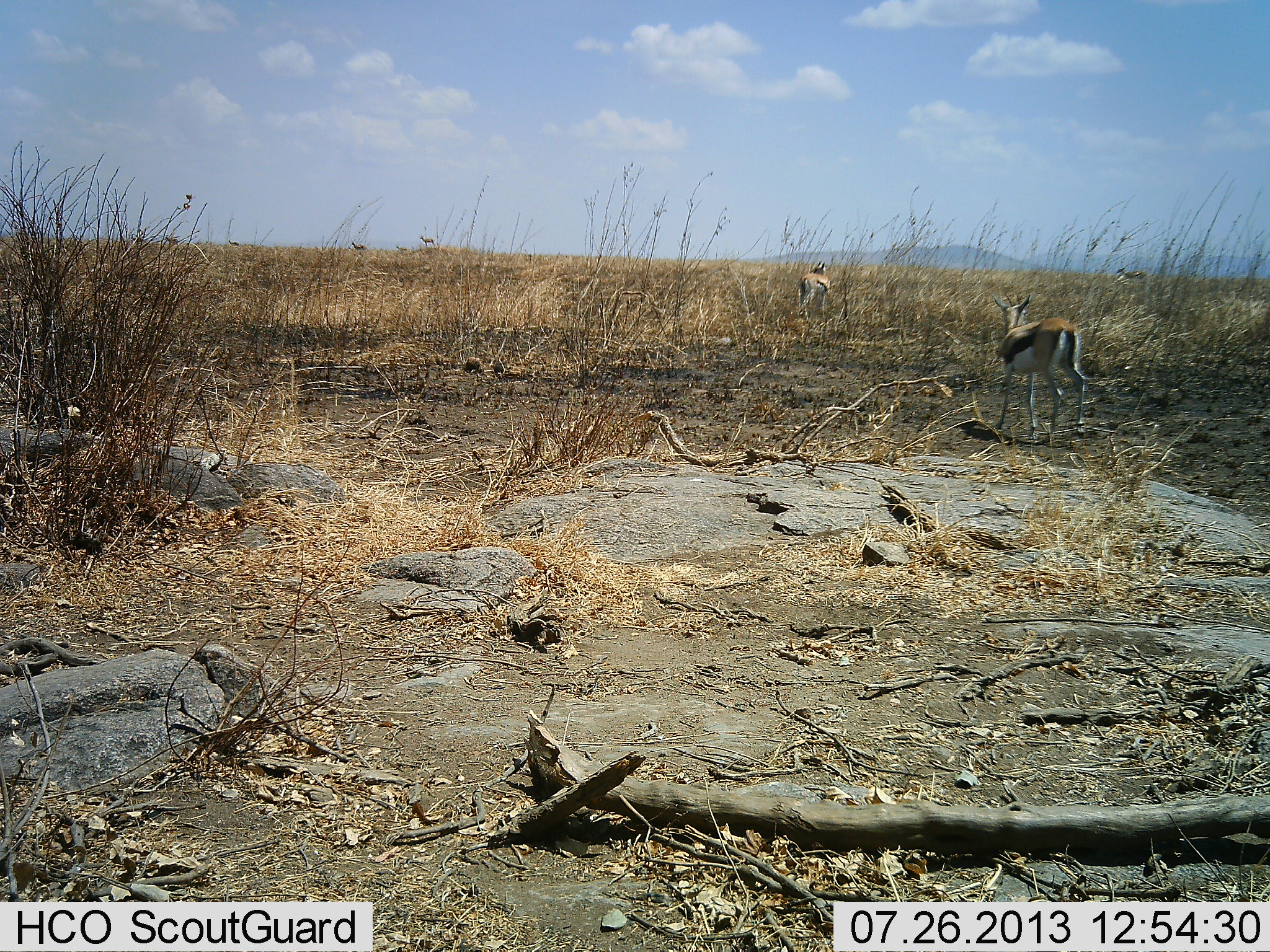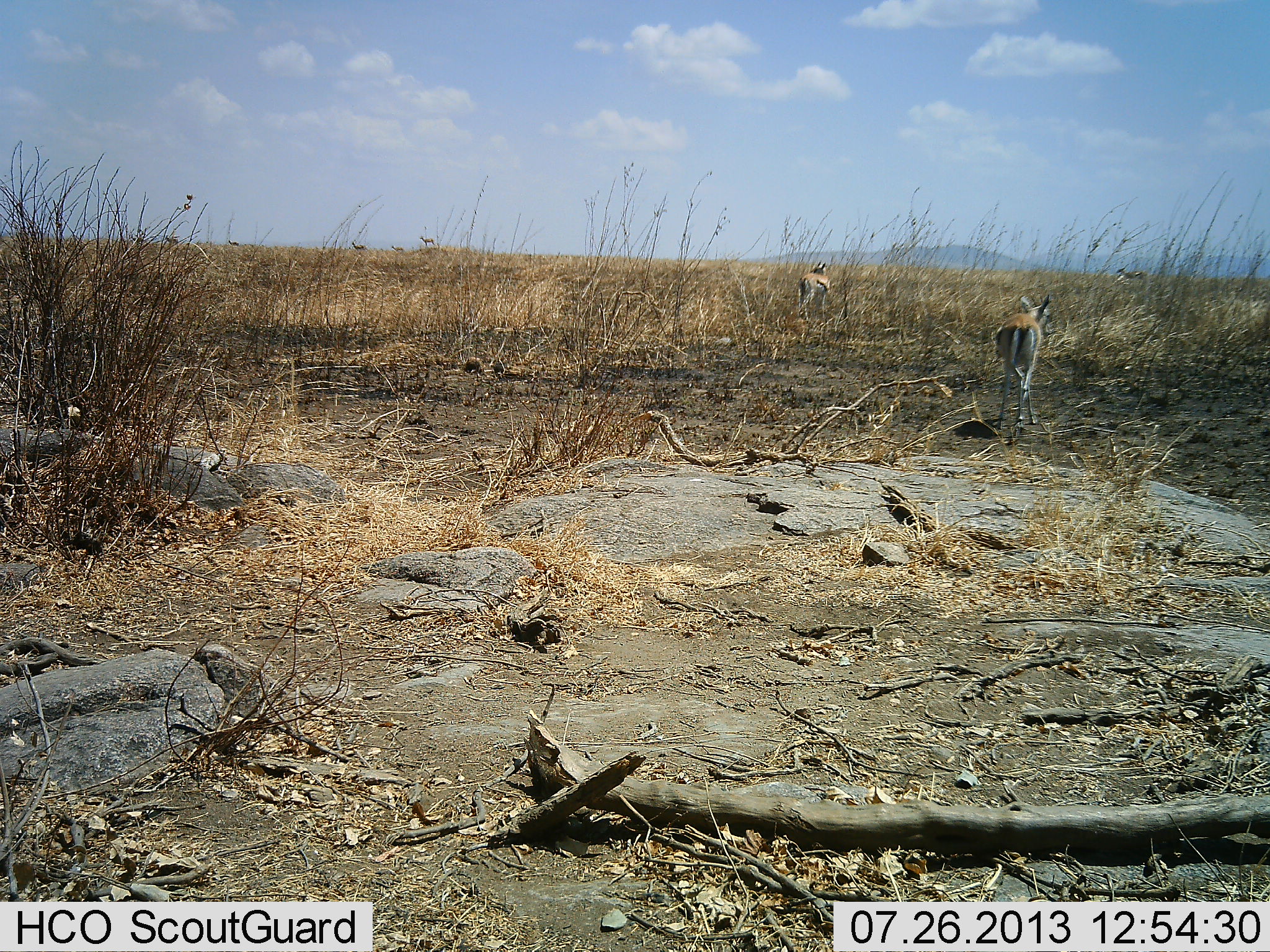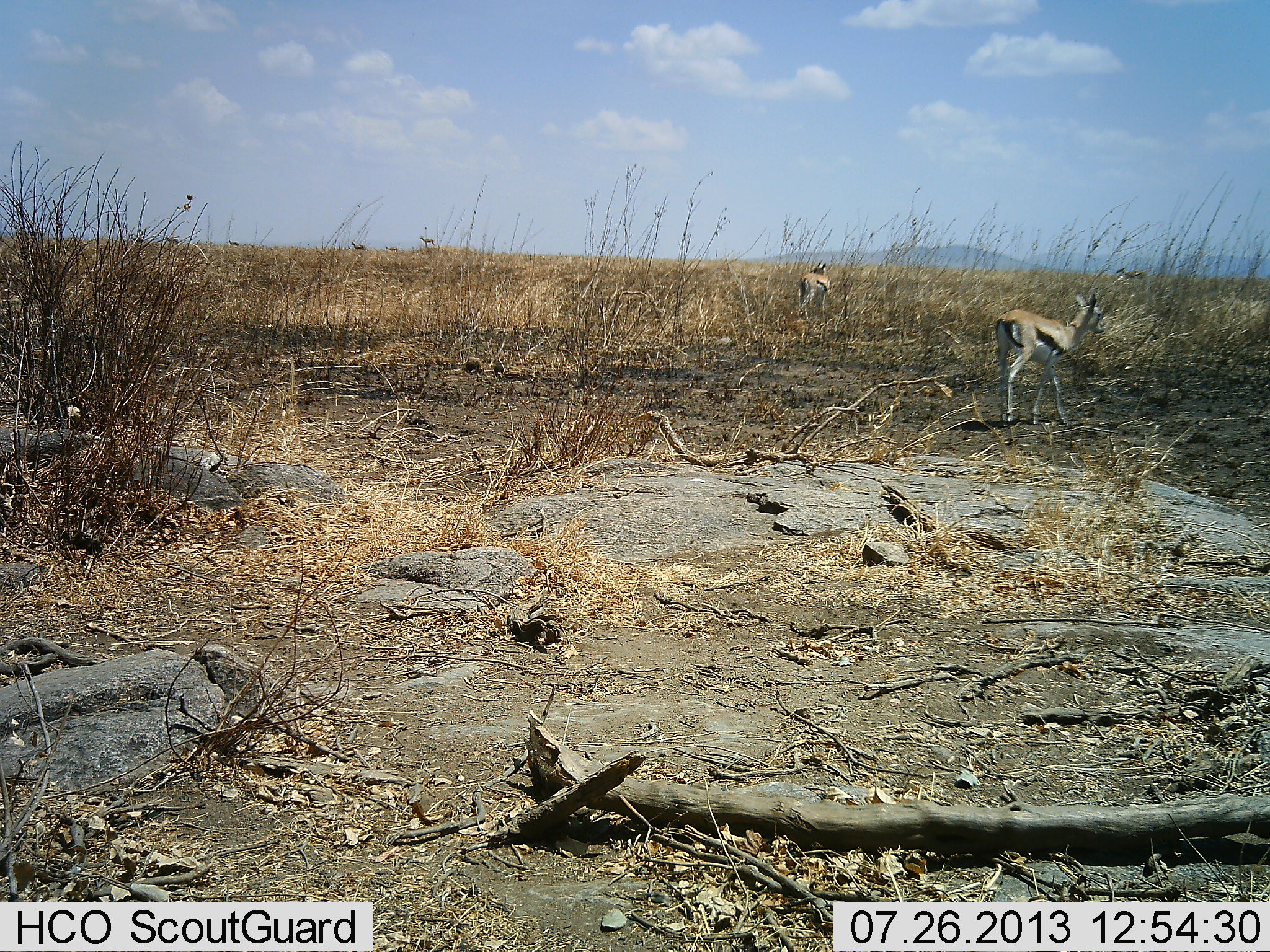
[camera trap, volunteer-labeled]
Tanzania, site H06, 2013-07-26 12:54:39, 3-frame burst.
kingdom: Animalia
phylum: Chordata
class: Mammalia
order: Artiodactyla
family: Bovidae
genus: Eudorcas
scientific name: Eudorcas thomsonii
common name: thomson's gazelle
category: gazellethomsons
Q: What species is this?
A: Gazellethomsons (thomson's gazelle) (Eudorcas thomsonii).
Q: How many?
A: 2.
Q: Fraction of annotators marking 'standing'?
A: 70%.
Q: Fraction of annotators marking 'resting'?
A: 0%.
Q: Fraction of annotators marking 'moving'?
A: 70%.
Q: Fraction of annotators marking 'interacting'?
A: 0%.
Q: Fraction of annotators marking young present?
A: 0%.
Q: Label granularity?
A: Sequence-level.